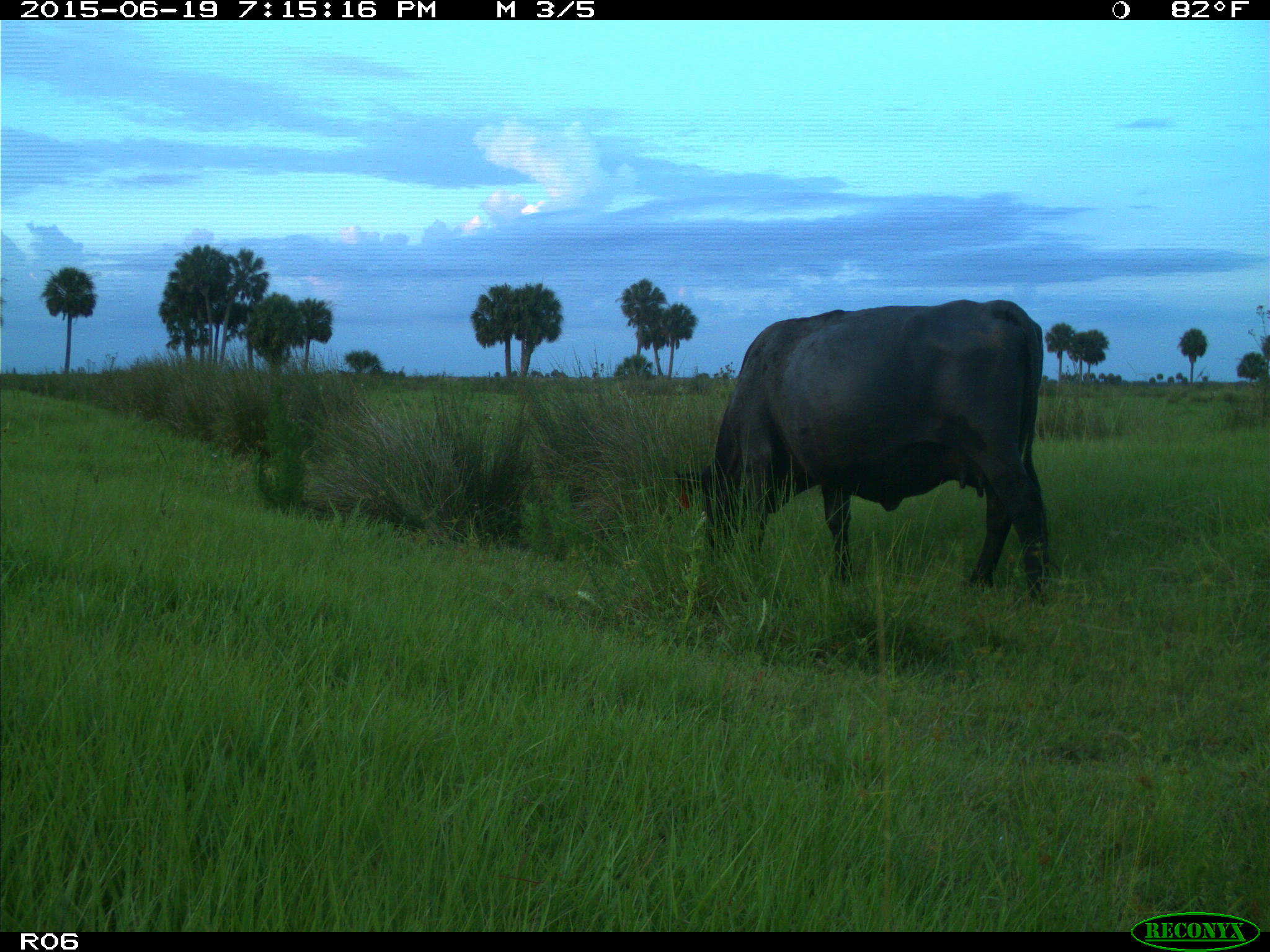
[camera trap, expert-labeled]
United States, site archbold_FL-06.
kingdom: Animalia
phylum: Chordata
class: Mammalia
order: Artiodactyla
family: Bovidae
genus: Bos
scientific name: Bos taurus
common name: domestic cow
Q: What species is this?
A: Bos taurus (domestic cow).